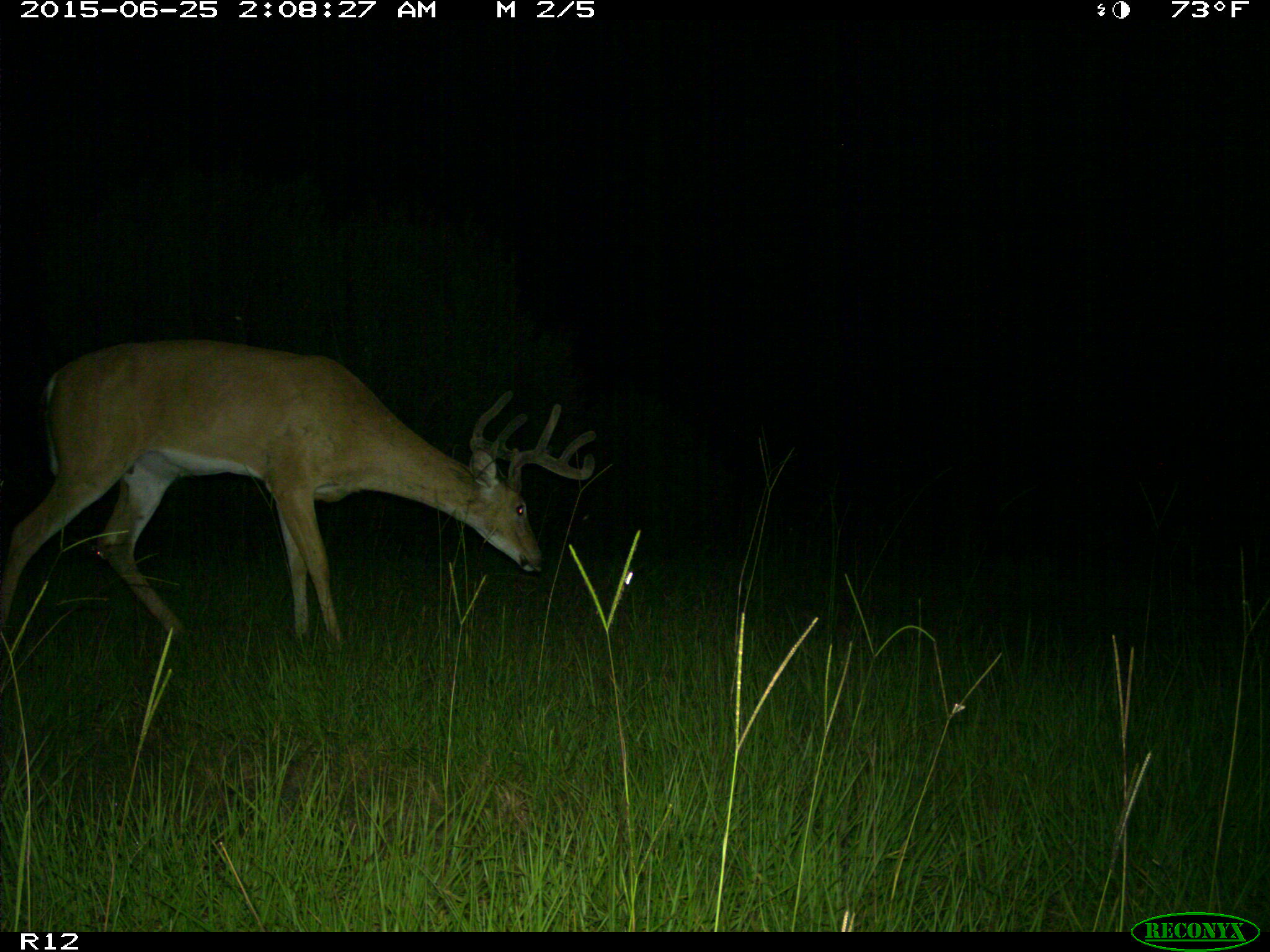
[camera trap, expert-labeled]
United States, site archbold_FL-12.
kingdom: Animalia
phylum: Chordata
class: Mammalia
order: Artiodactyla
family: Cervidae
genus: Odocoileus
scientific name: Odocoileus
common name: deer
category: unidentified deer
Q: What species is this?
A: Unidentified deer (deer) (Odocoileus).